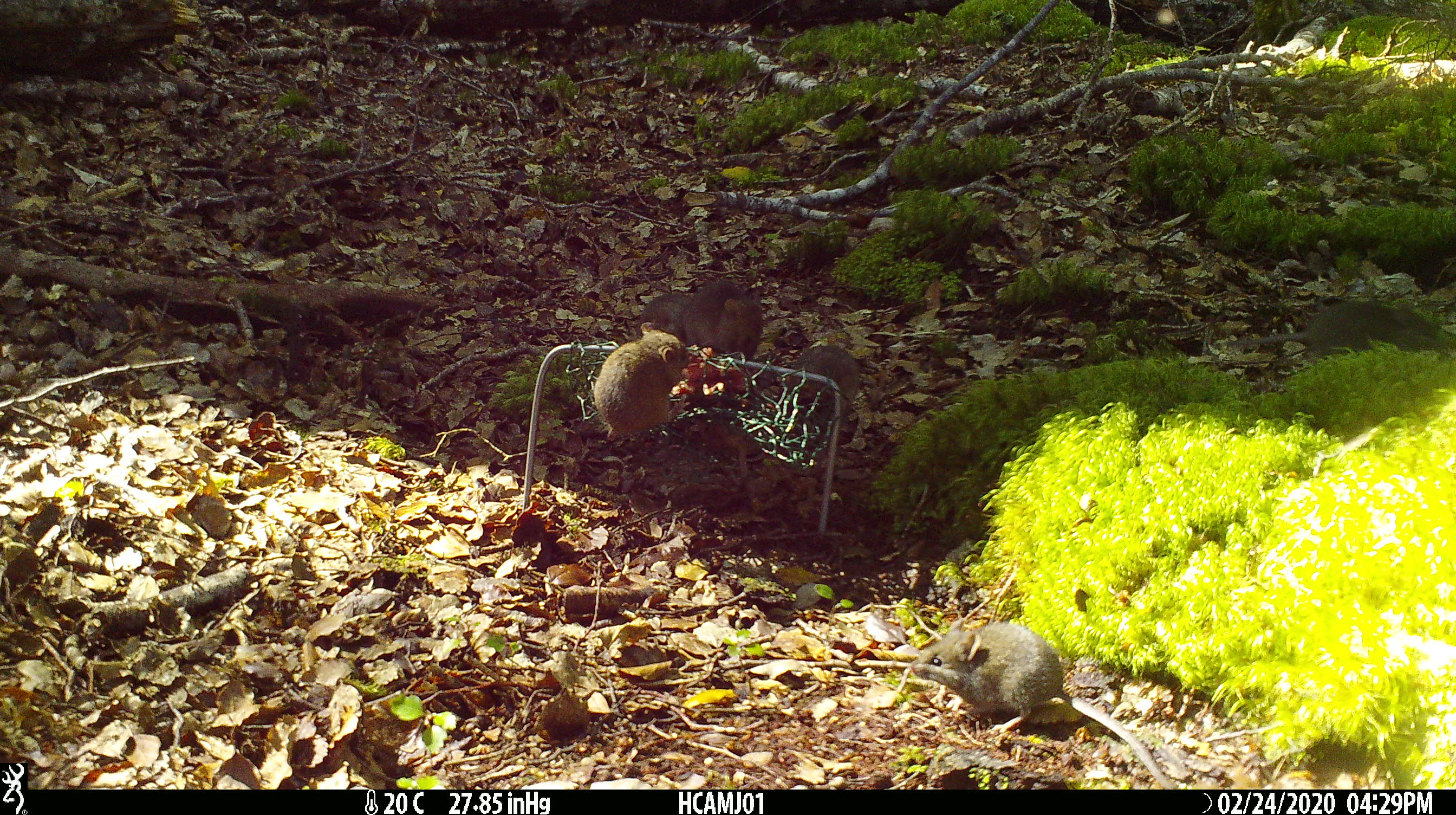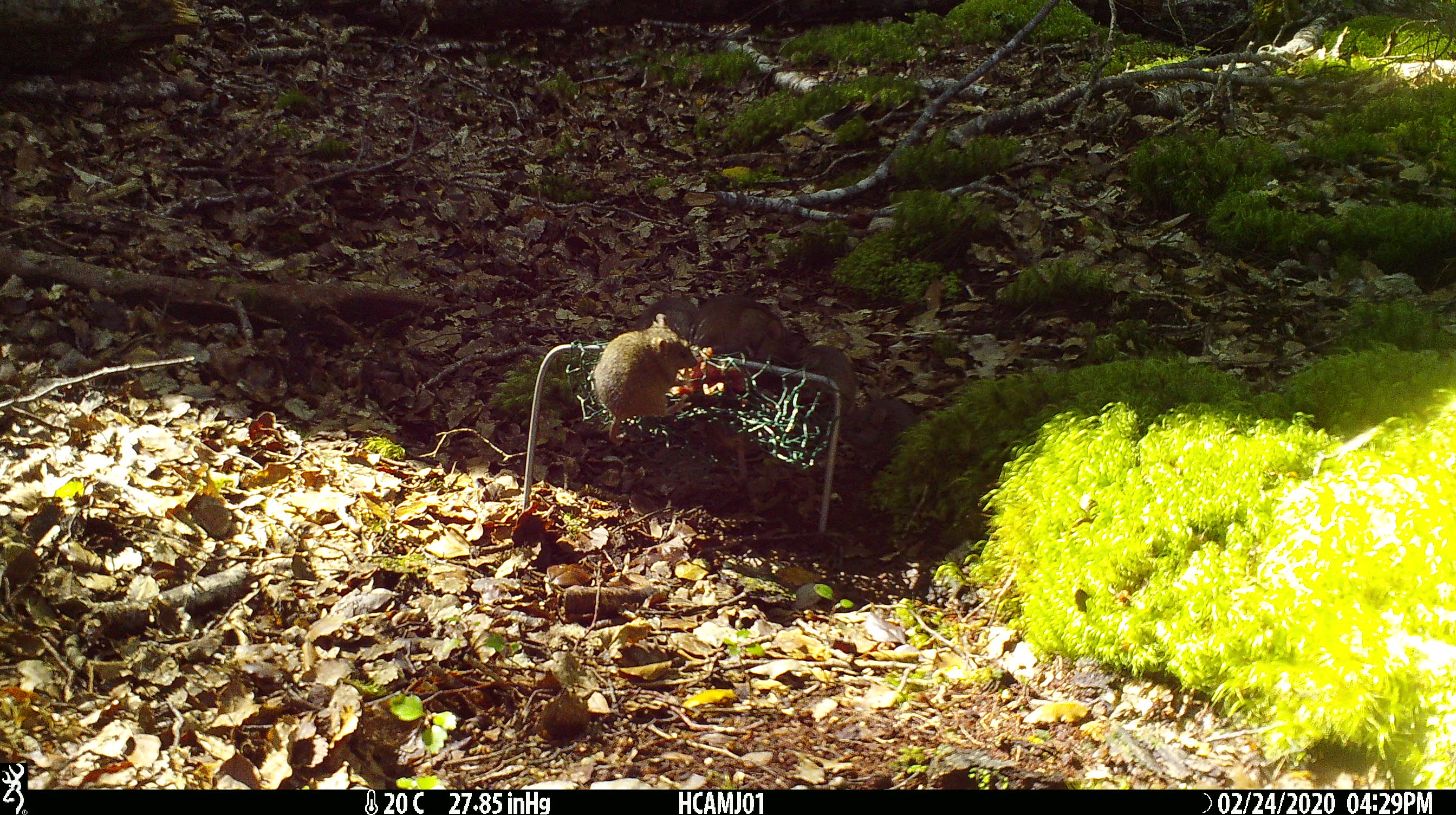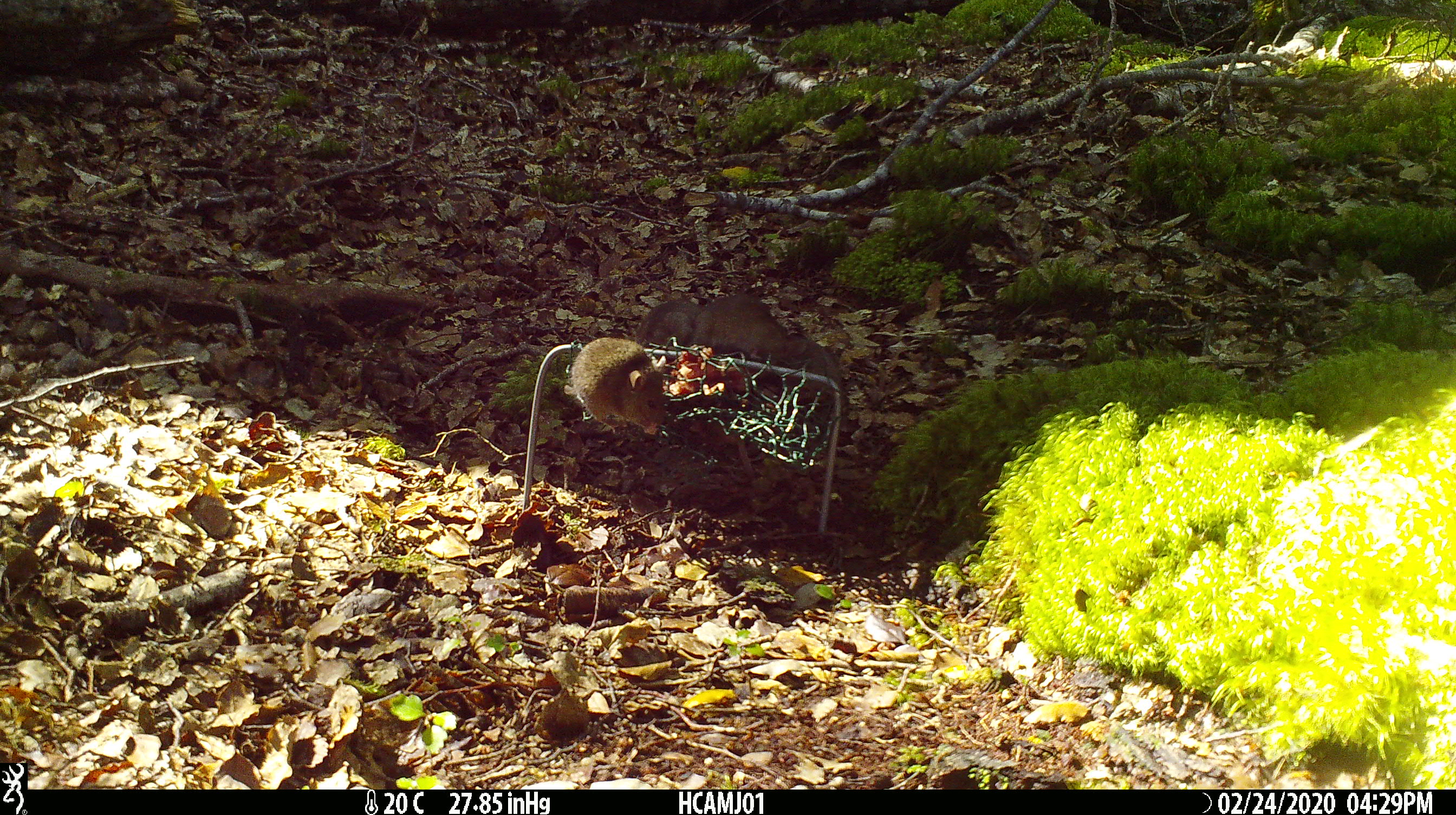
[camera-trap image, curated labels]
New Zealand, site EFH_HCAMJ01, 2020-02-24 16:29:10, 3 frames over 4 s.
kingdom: Animalia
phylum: Chordata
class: Mammalia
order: Rodentia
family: Muridae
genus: Mus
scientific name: Mus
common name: mouse